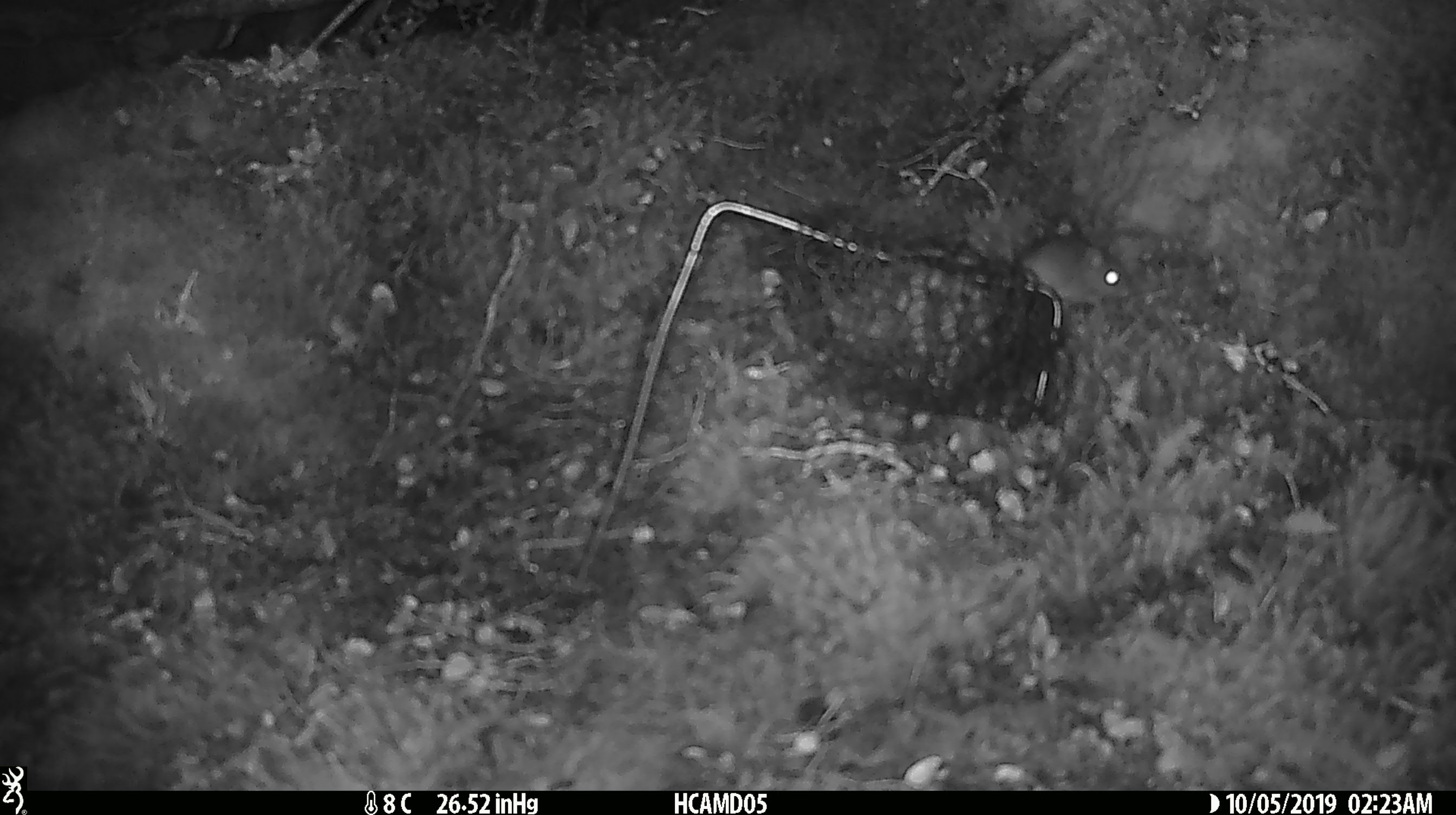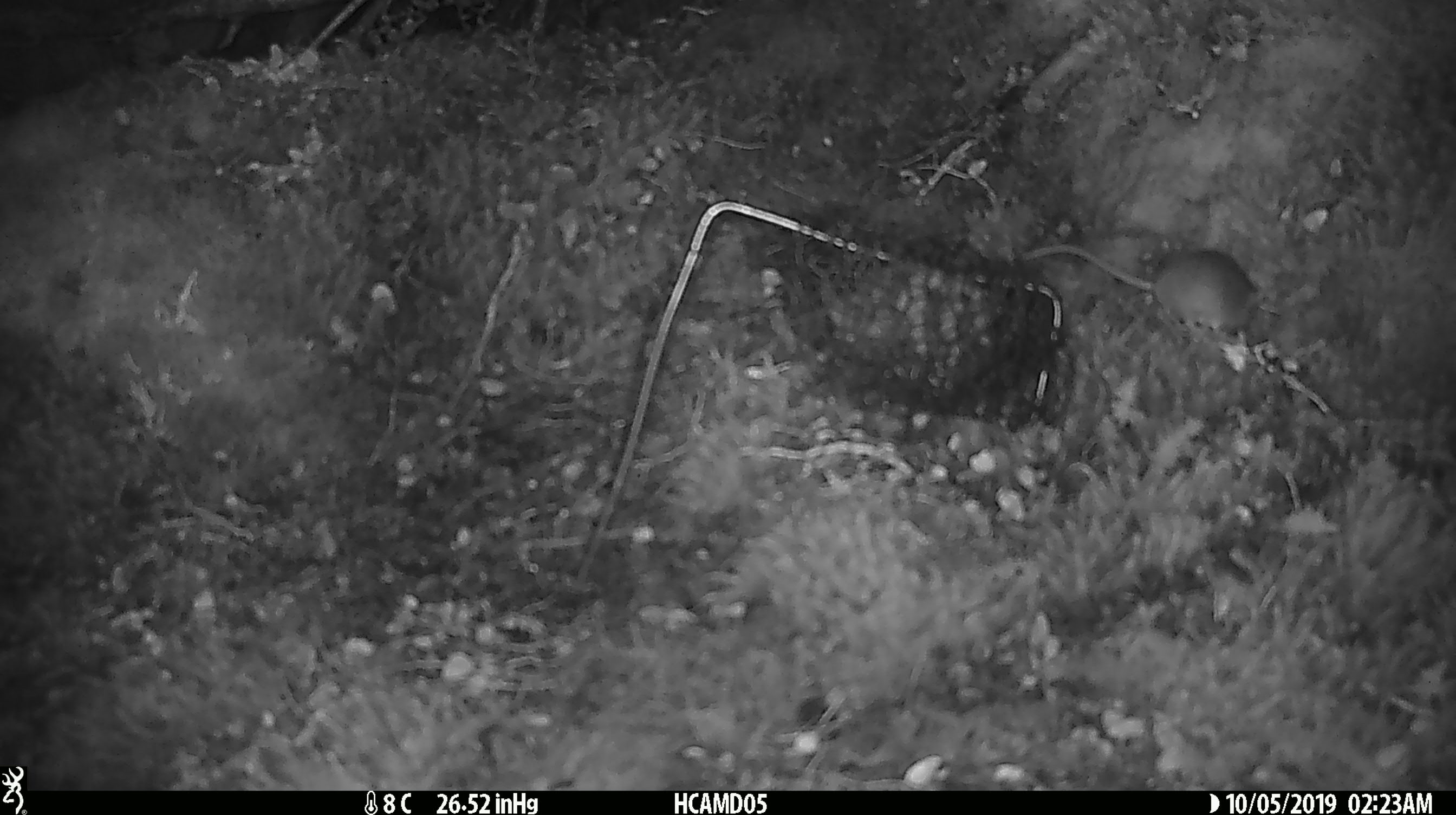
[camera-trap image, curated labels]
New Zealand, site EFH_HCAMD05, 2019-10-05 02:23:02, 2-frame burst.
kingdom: Animalia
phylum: Chordata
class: Mammalia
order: Rodentia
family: Muridae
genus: Mus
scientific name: Mus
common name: mouse